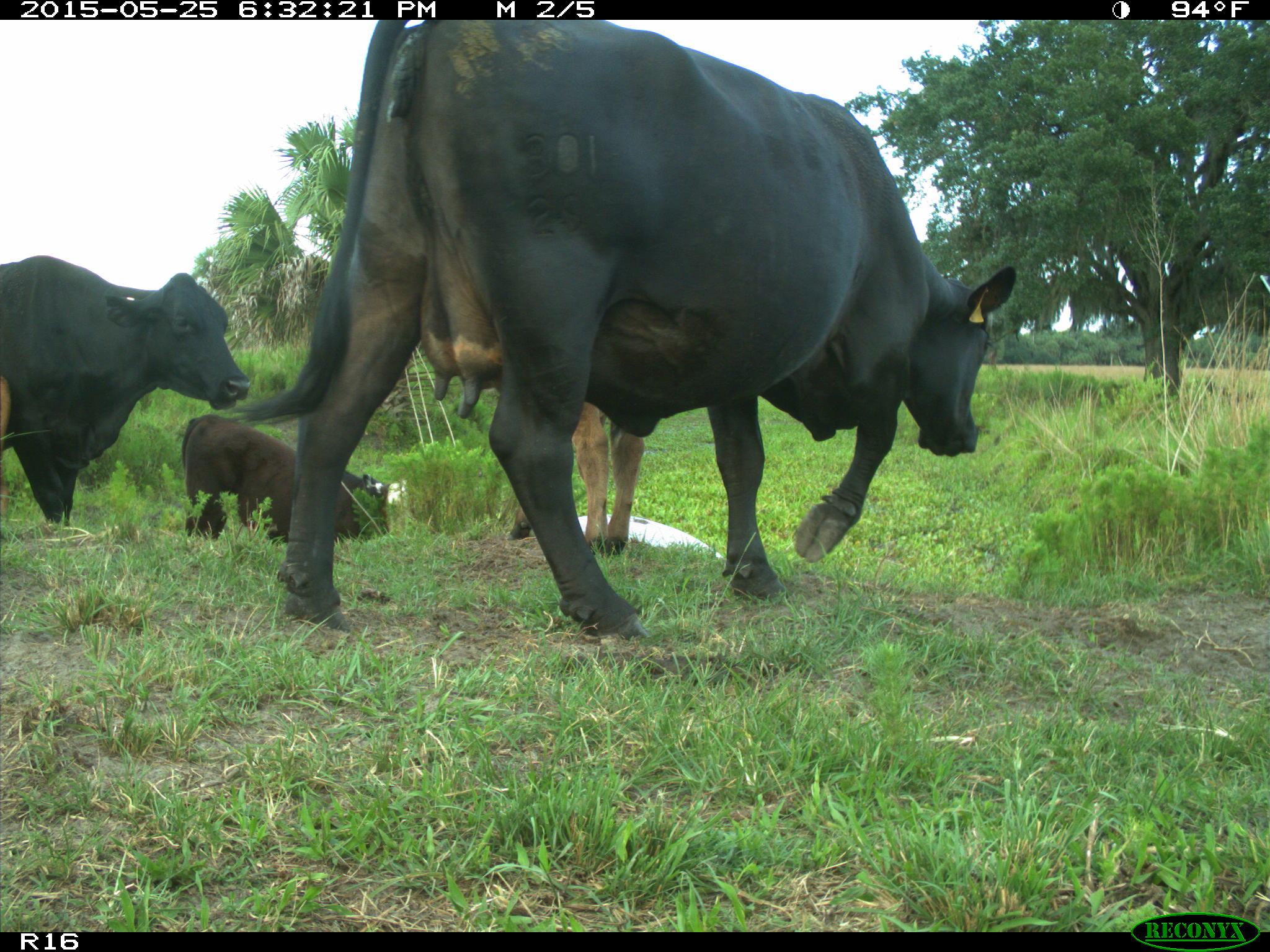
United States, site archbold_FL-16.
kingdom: Animalia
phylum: Chordata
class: Mammalia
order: Artiodactyla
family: Bovidae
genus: Bos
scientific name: Bos taurus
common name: domestic cow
Bos taurus (domestic cow).